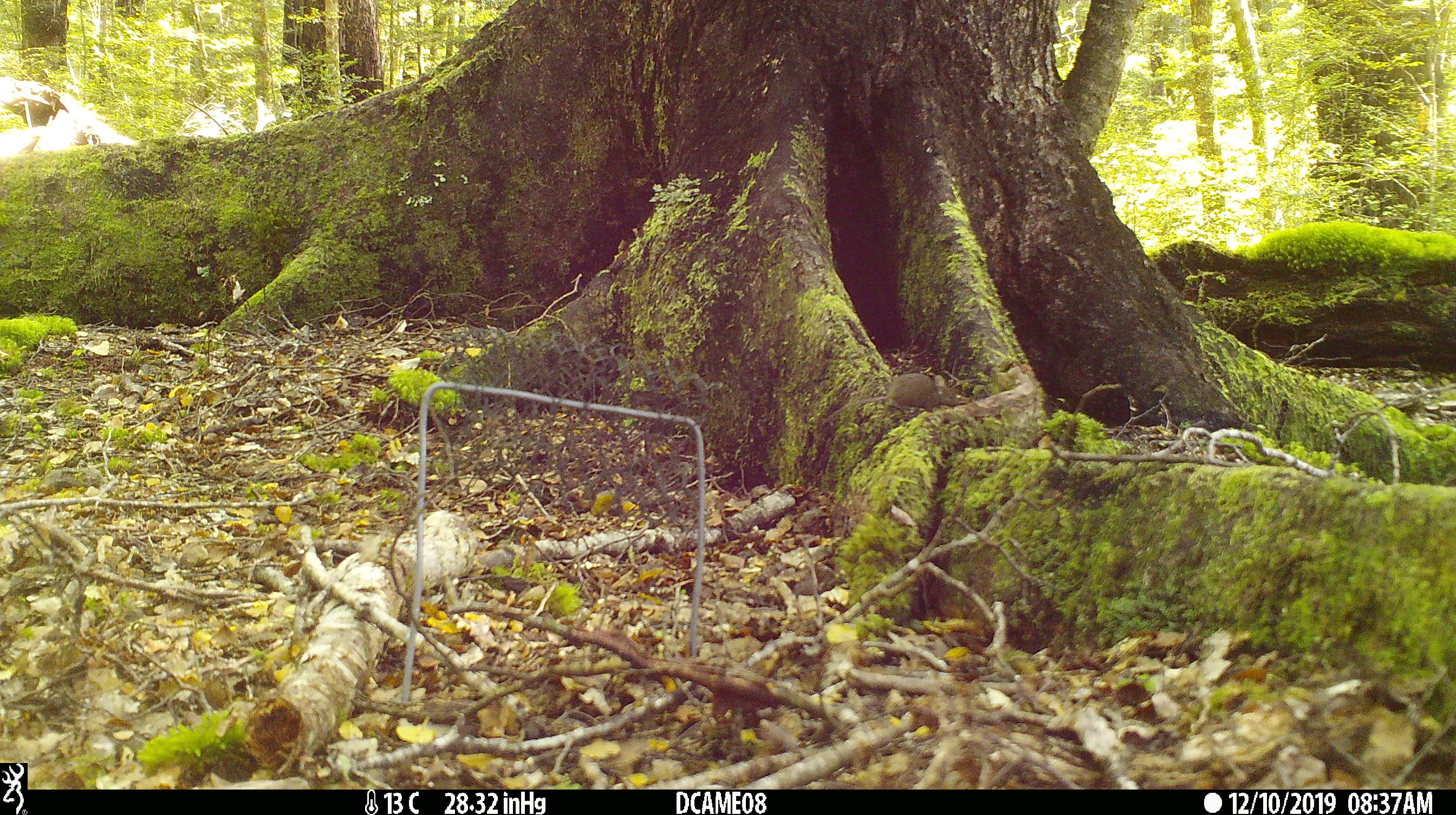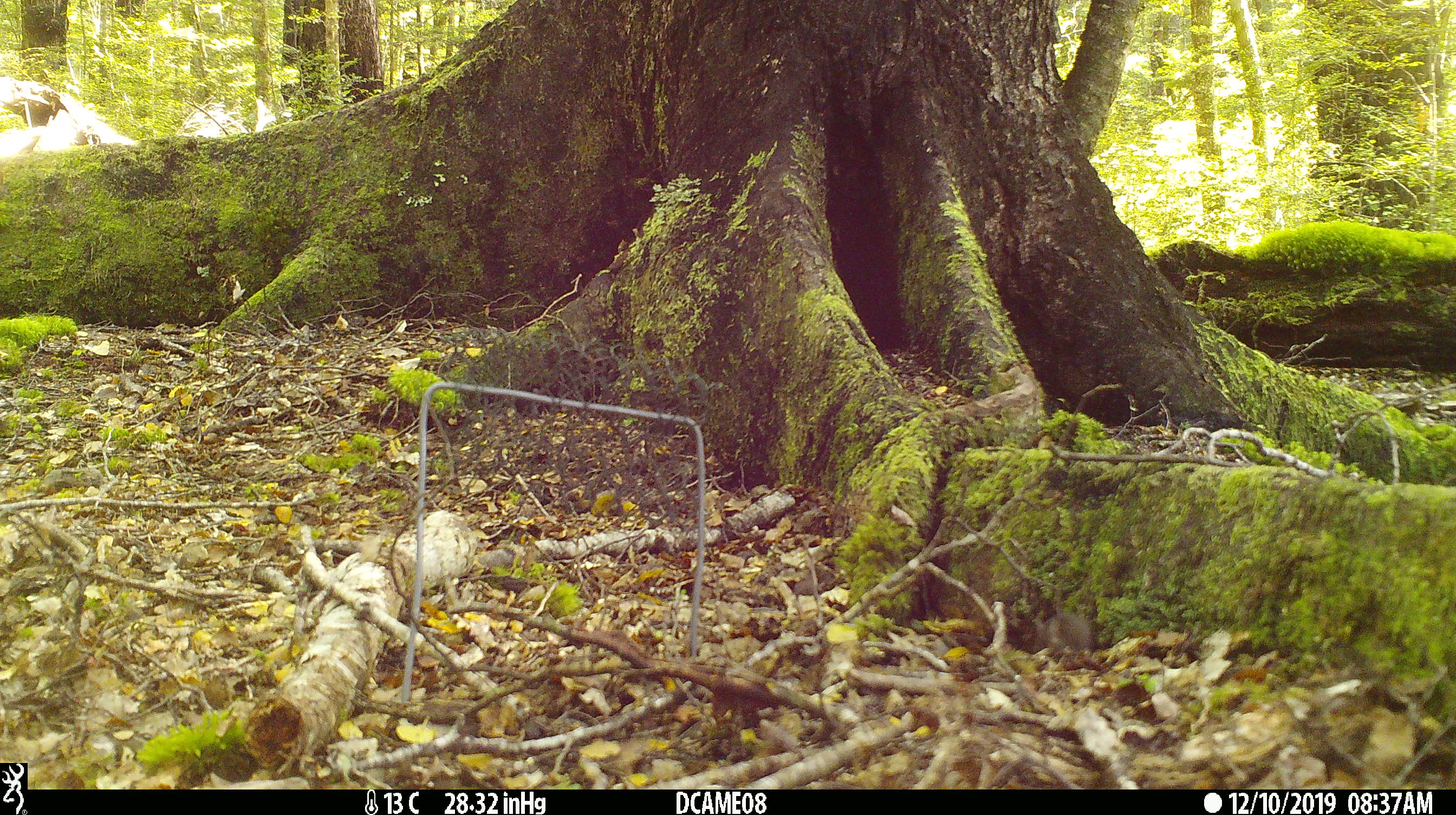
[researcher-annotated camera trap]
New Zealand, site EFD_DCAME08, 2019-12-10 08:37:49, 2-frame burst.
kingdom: Animalia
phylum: Chordata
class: Mammalia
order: Rodentia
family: Muridae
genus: Mus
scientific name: Mus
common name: mouse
Mouse (Mus).